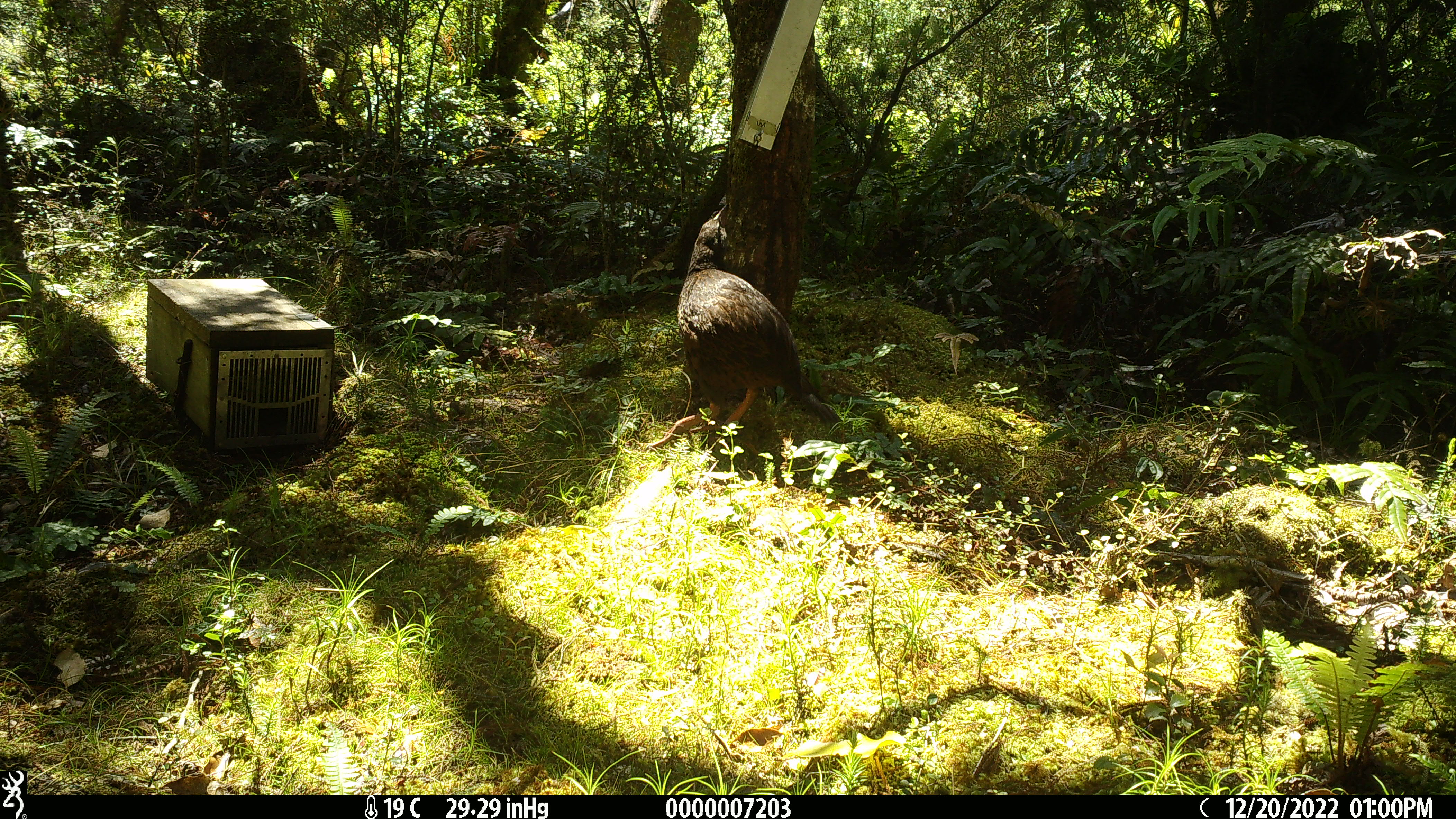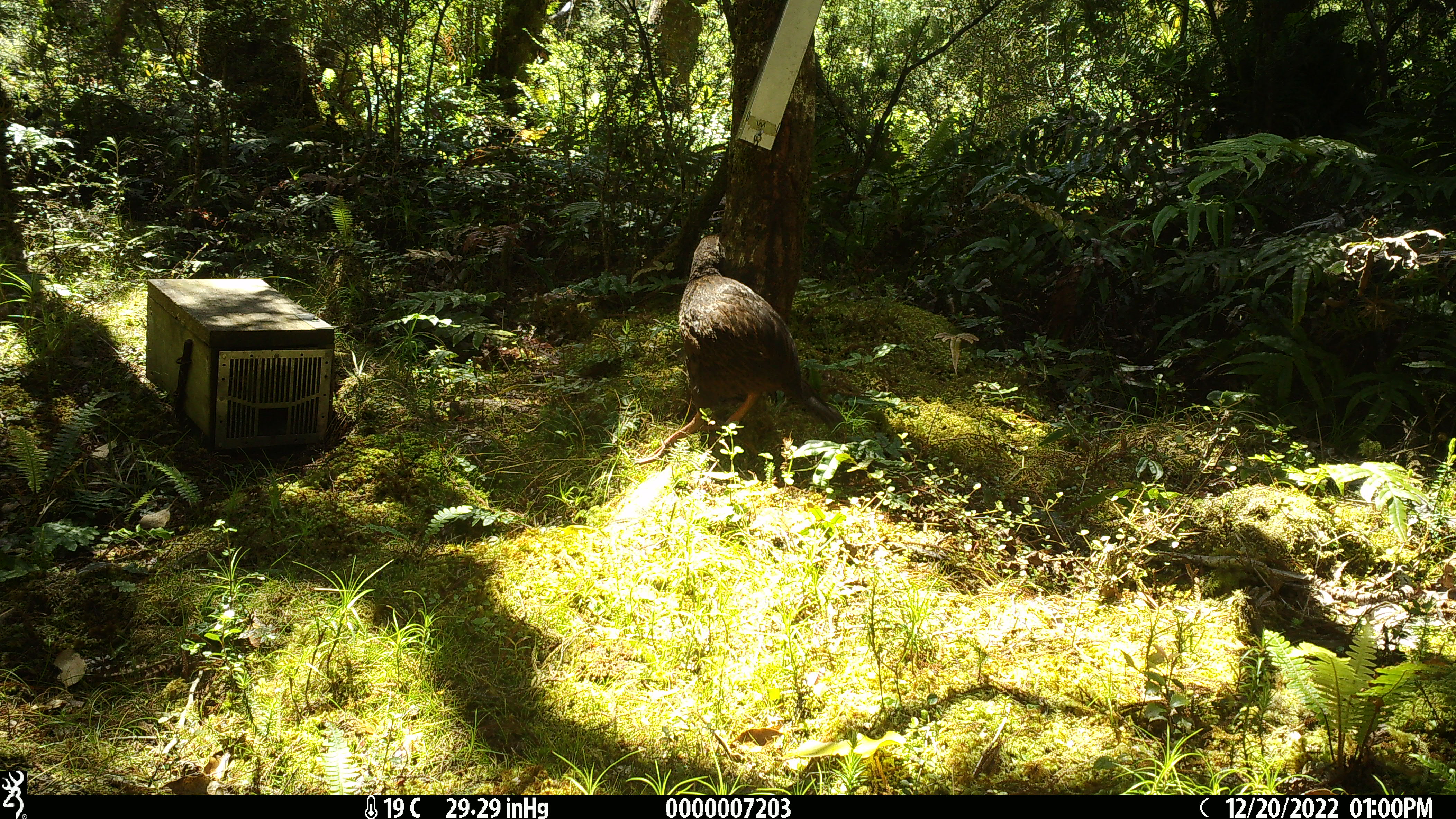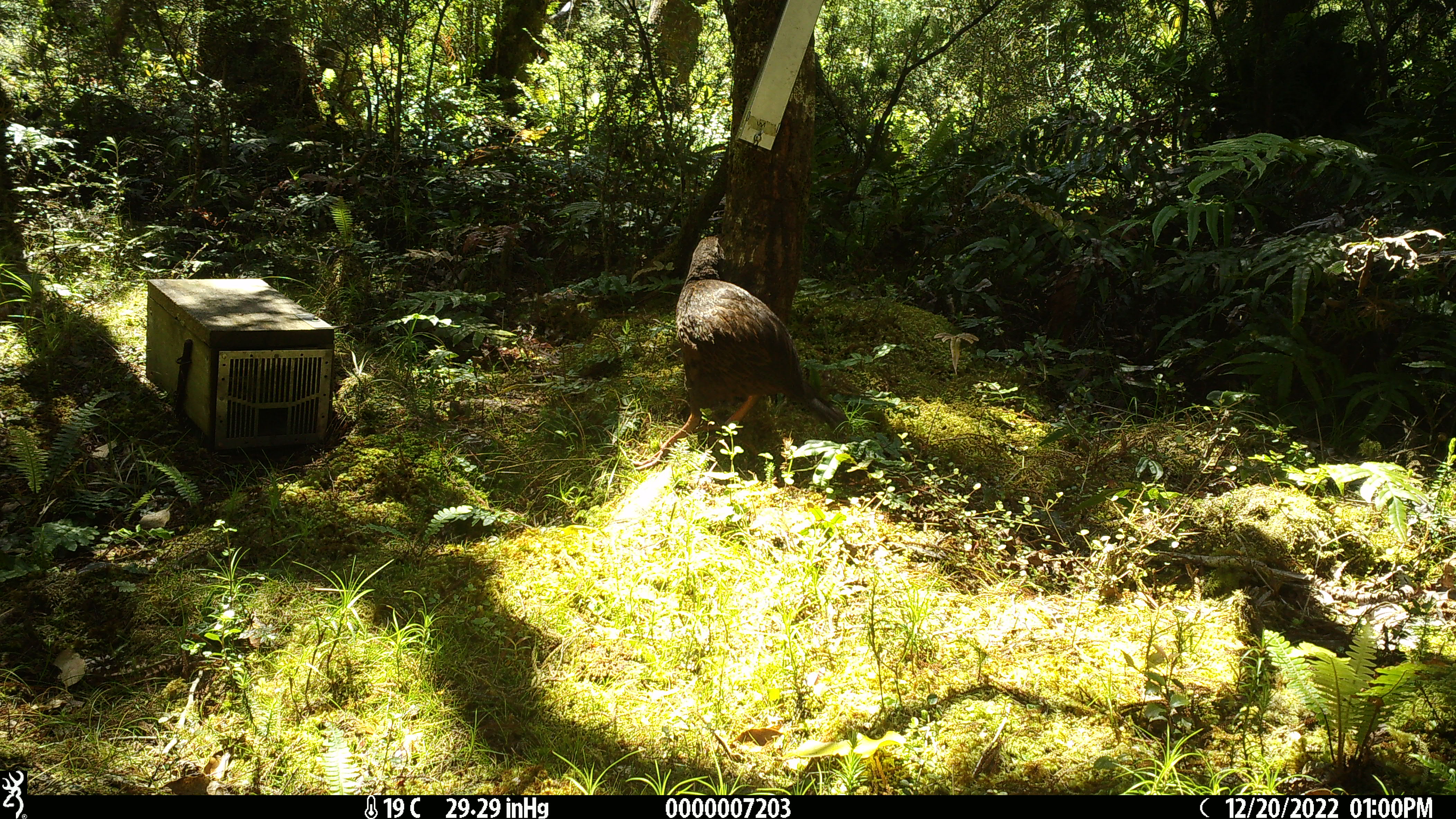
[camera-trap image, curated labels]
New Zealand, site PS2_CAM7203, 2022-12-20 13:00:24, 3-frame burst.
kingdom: Animalia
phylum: Chordata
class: Aves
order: Gruiformes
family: Rallidae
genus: Gallirallus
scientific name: Gallirallus australis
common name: weka